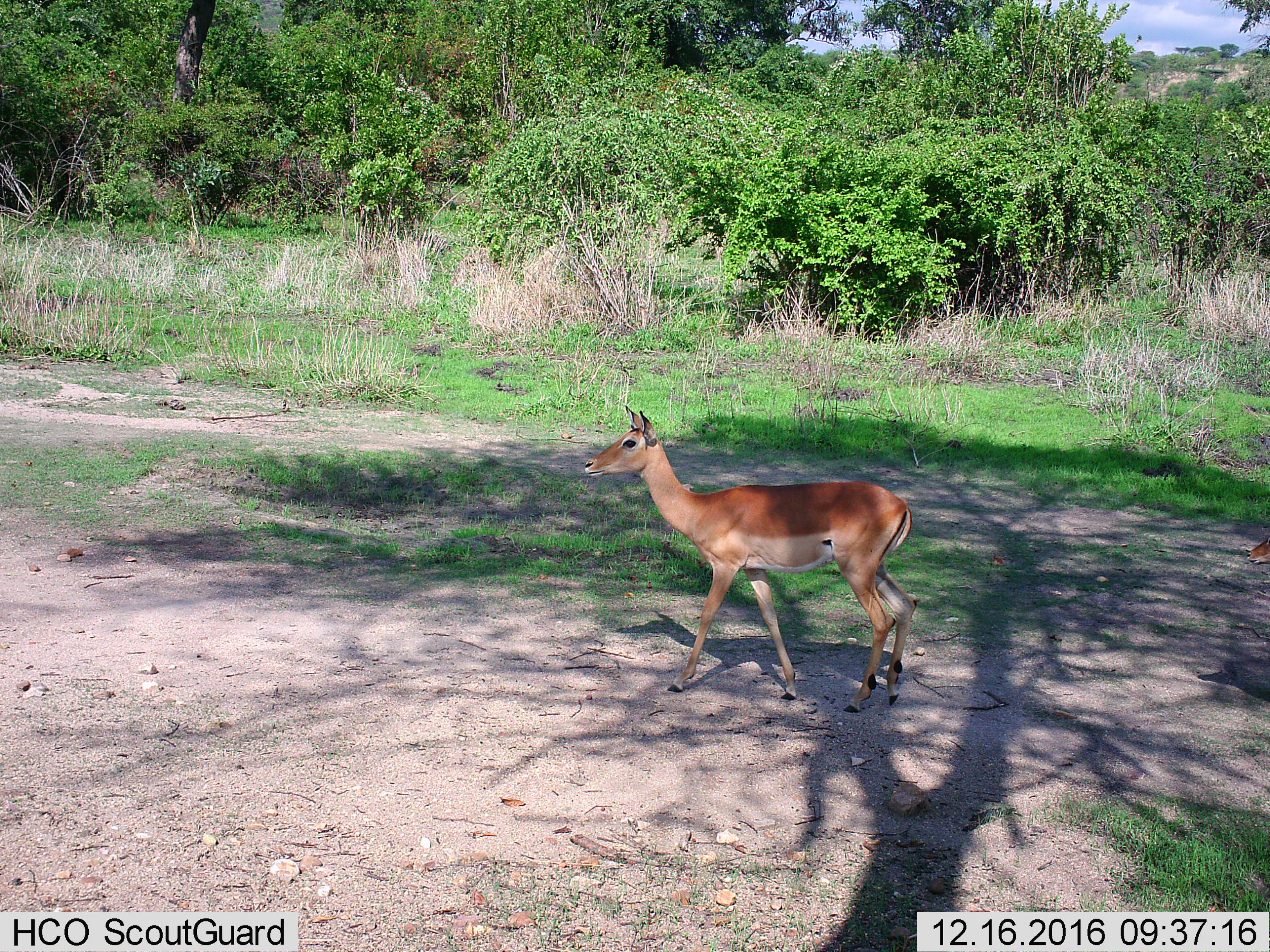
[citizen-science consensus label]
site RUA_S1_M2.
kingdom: Animalia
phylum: Chordata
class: Mammalia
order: Artiodactyla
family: Bovidae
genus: Aepyceros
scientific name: Aepyceros melampus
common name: impala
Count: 1.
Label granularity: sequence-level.